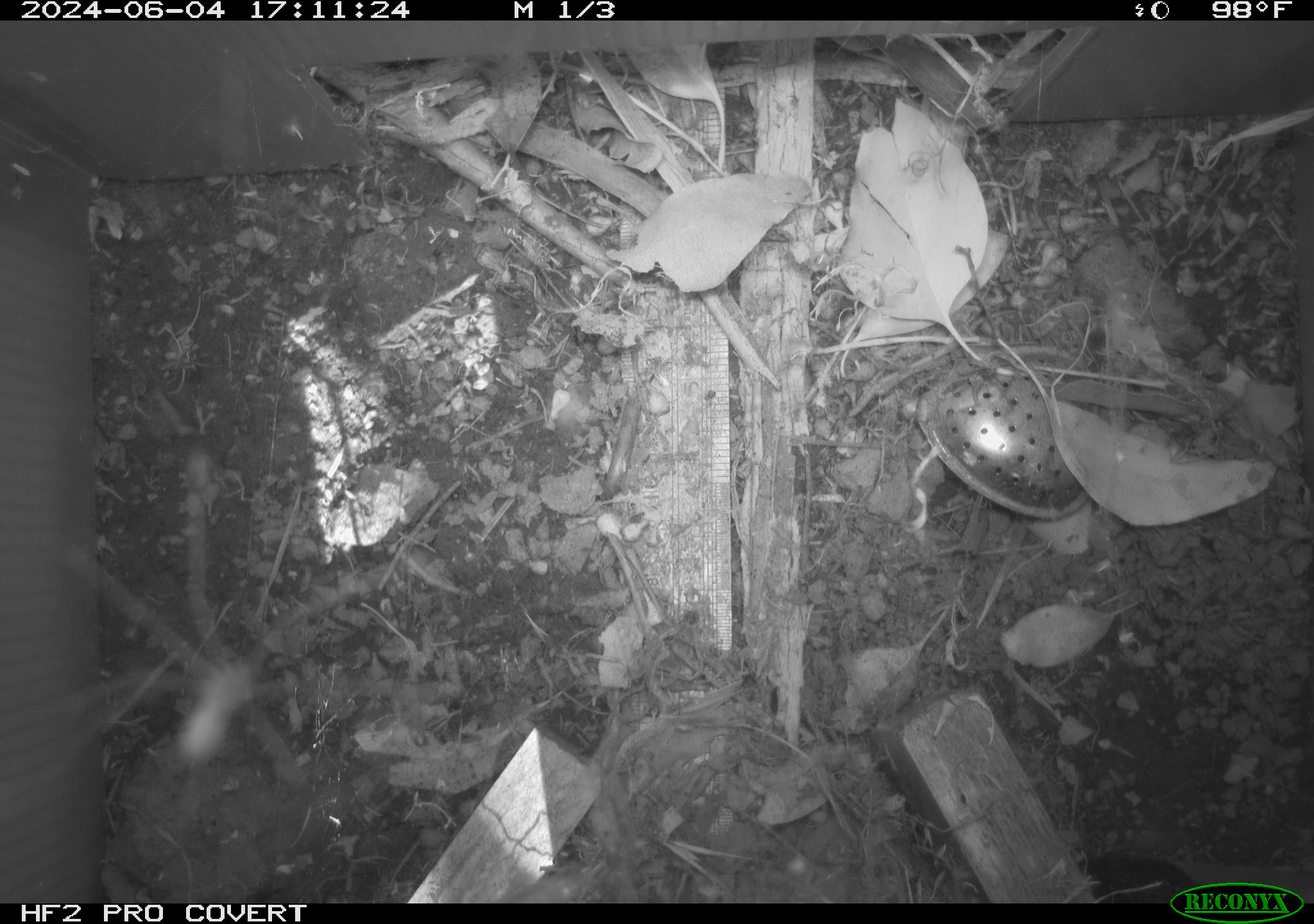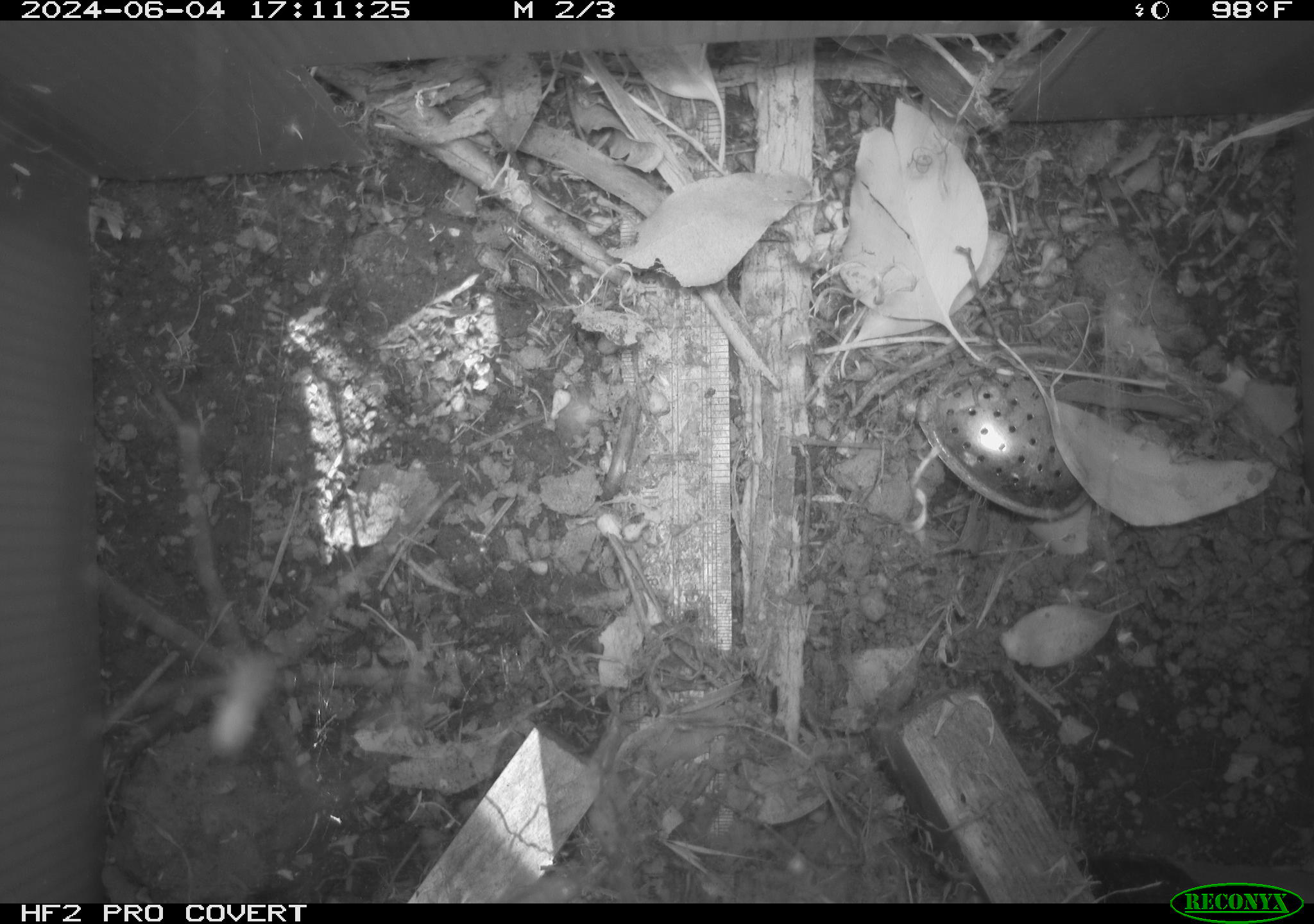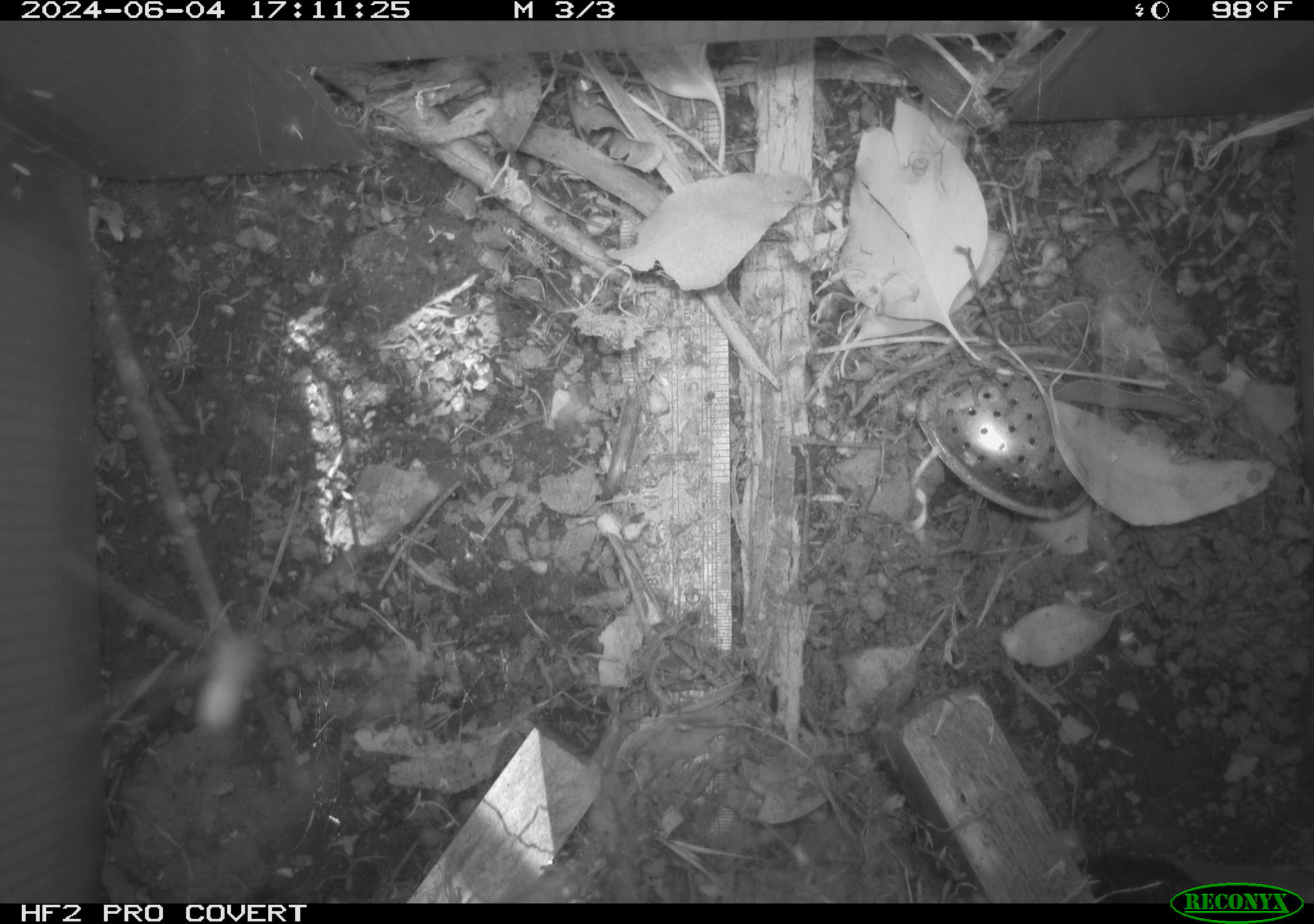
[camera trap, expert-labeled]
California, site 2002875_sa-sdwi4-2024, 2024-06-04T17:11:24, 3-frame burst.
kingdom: Animalia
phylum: Arthropoda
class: Arachnida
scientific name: Arachnida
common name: arachnids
Arachnids (Arachnida).